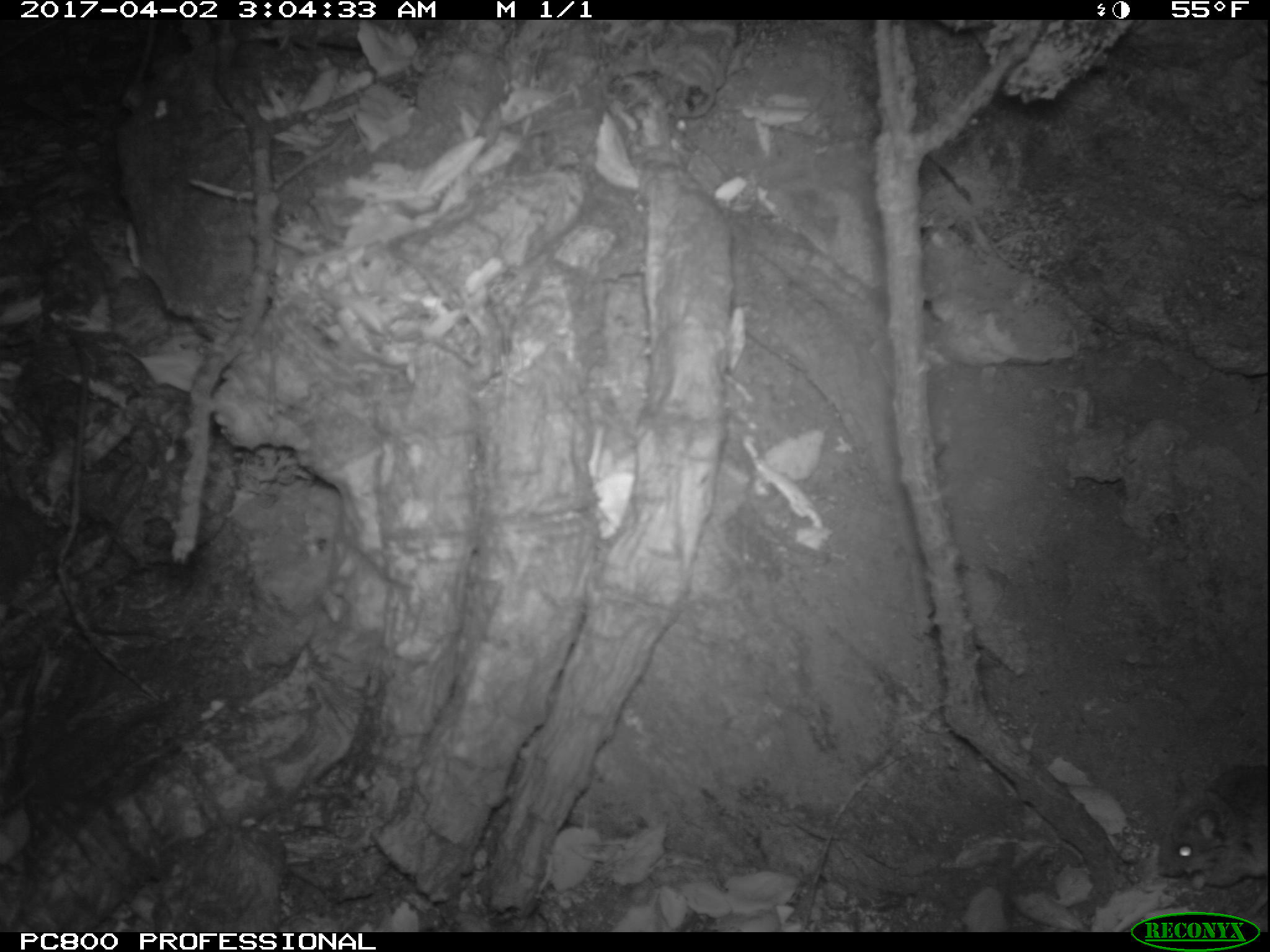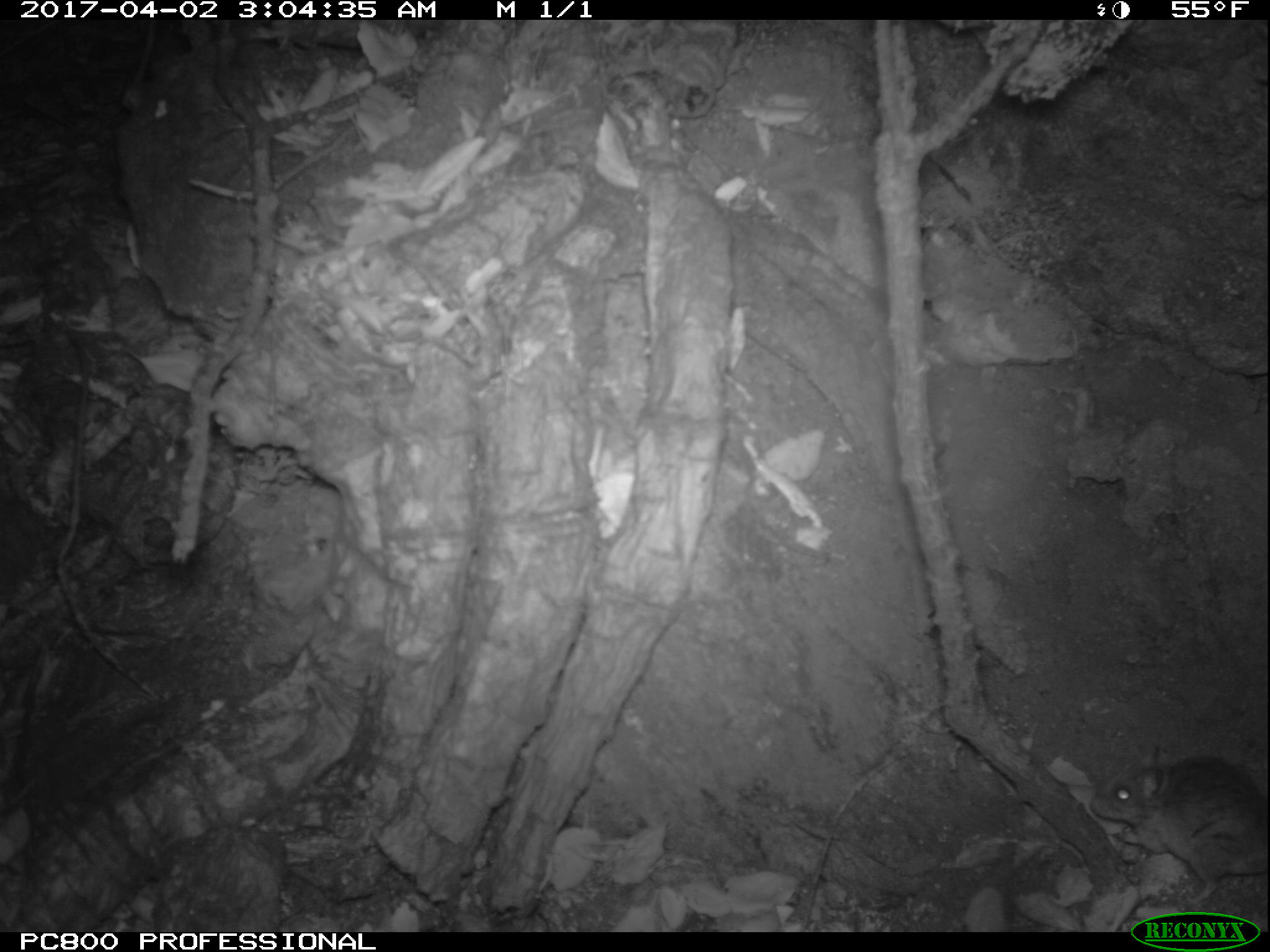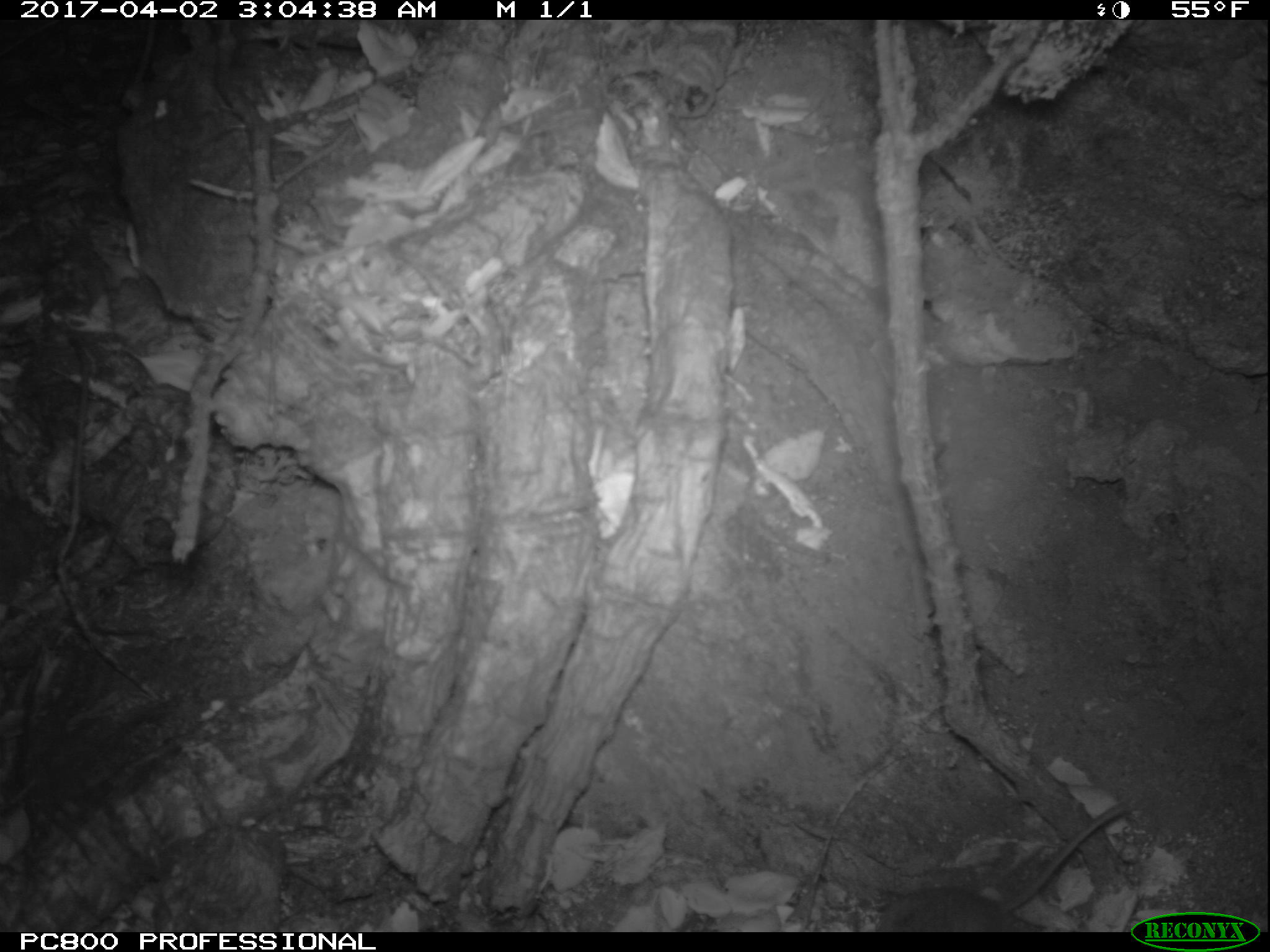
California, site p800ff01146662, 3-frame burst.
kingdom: Animalia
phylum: Chordata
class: Mammalia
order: Rodentia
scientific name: Rodentia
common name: rodent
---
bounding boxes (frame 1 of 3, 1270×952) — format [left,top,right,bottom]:
rodent: [1156,762,1269,922]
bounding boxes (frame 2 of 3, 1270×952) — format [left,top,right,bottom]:
rodent: [1090,747,1269,906]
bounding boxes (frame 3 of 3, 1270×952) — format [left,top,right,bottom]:
rodent: [874,803,1126,930]